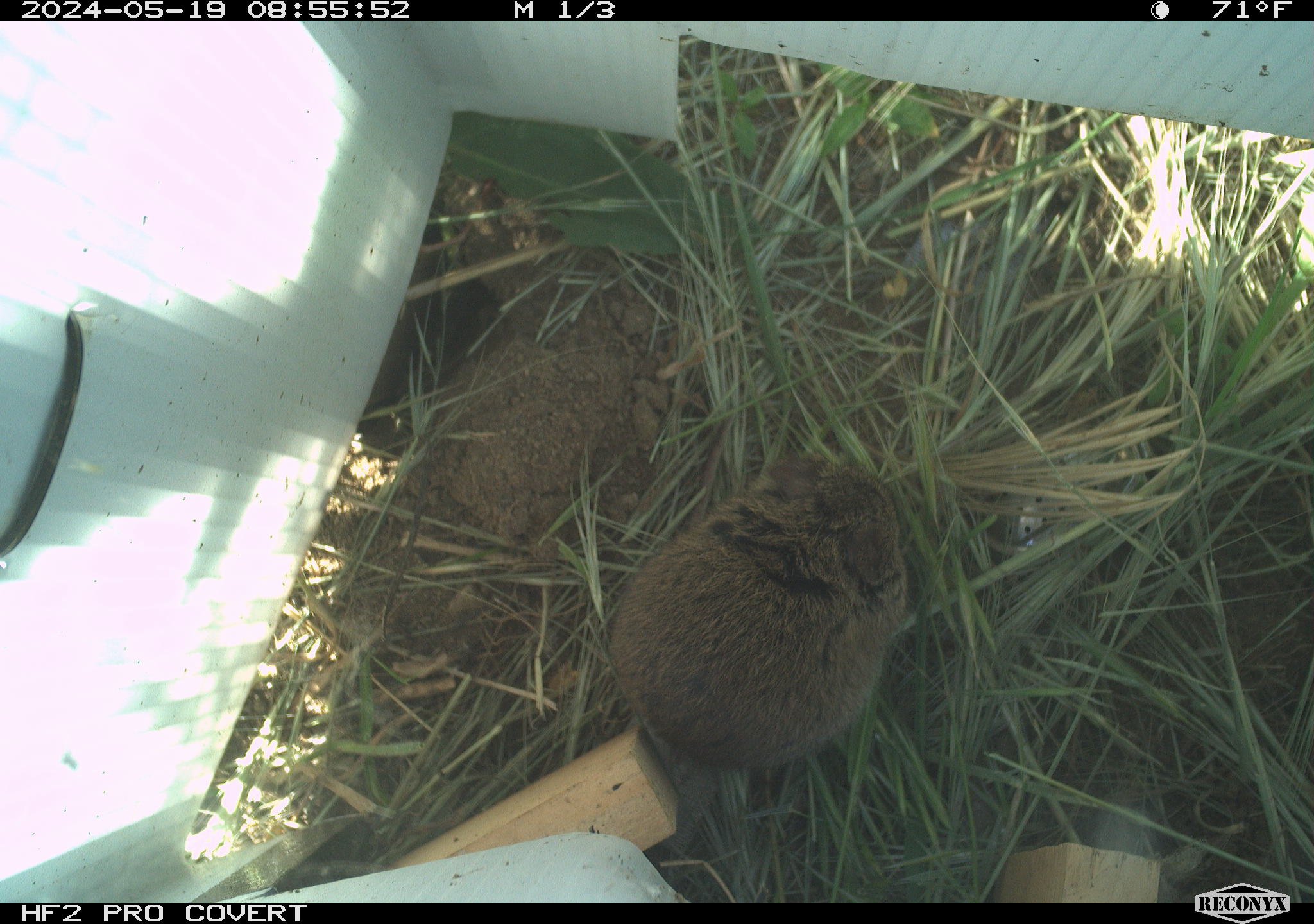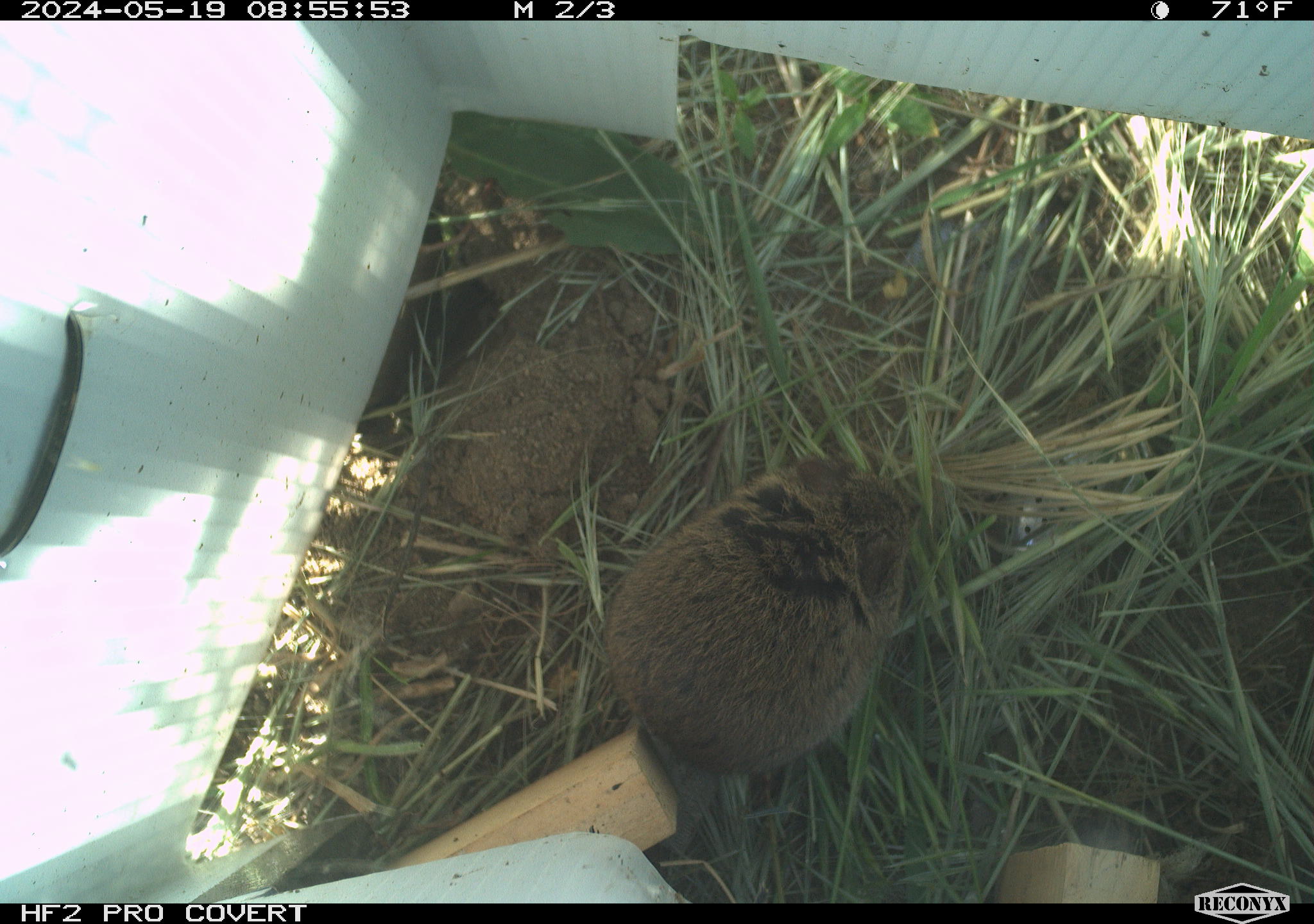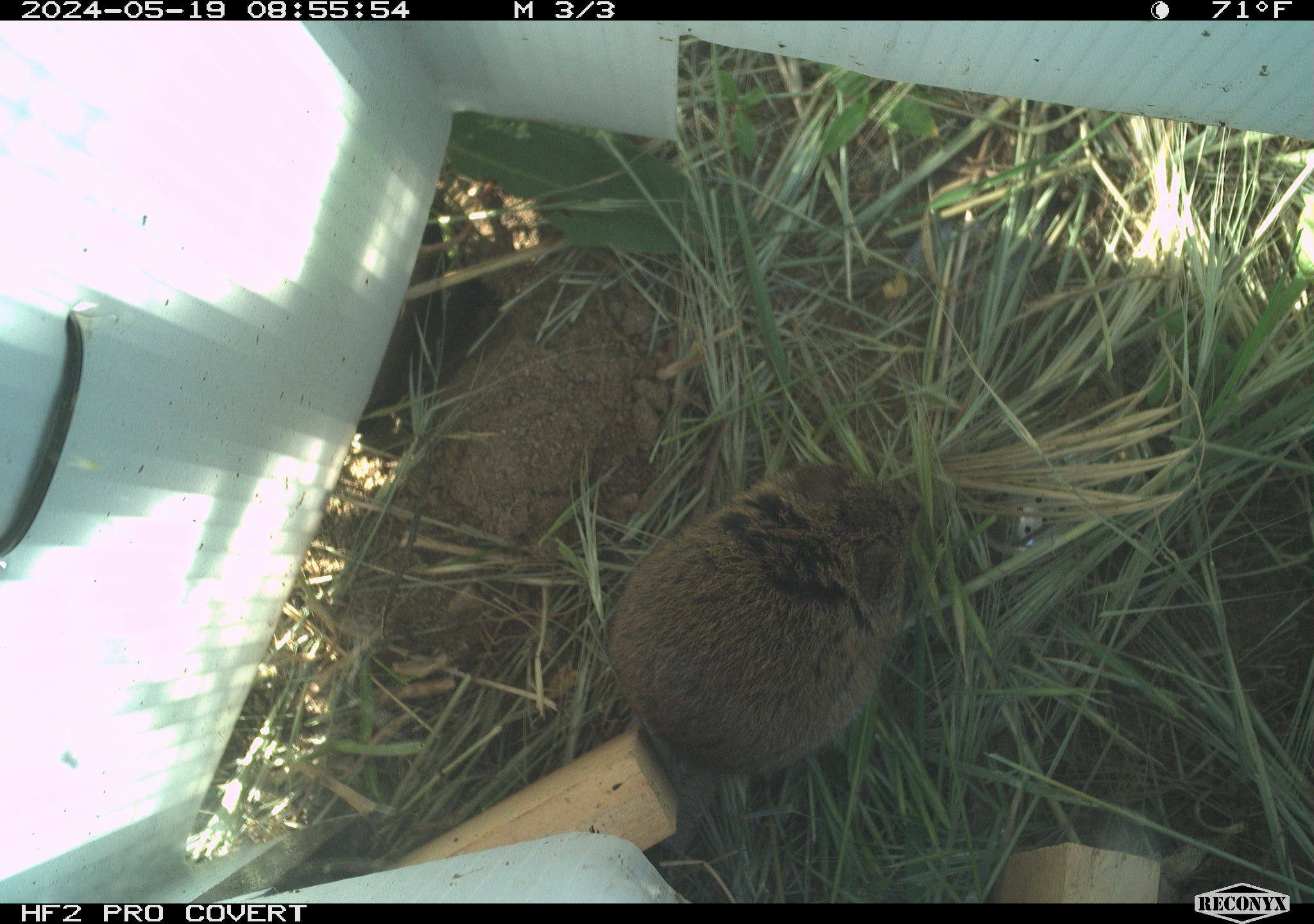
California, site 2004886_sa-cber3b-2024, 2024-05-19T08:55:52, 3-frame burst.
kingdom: Animalia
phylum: Chordata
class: Mammalia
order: Rodentia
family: Cricetidae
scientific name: Arvicolinae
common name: voles, lemmings, and muskrats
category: arvicolinae subfamily